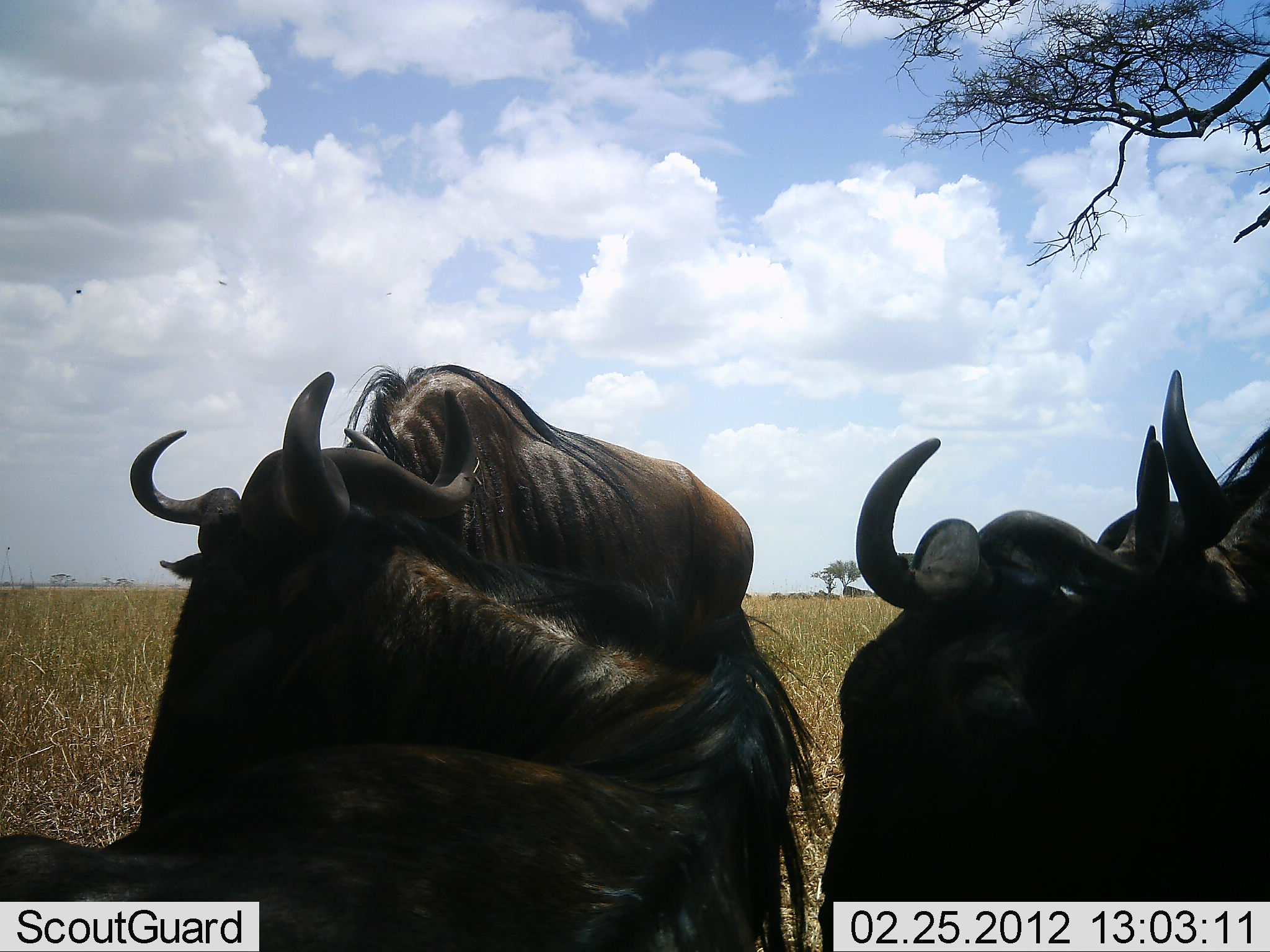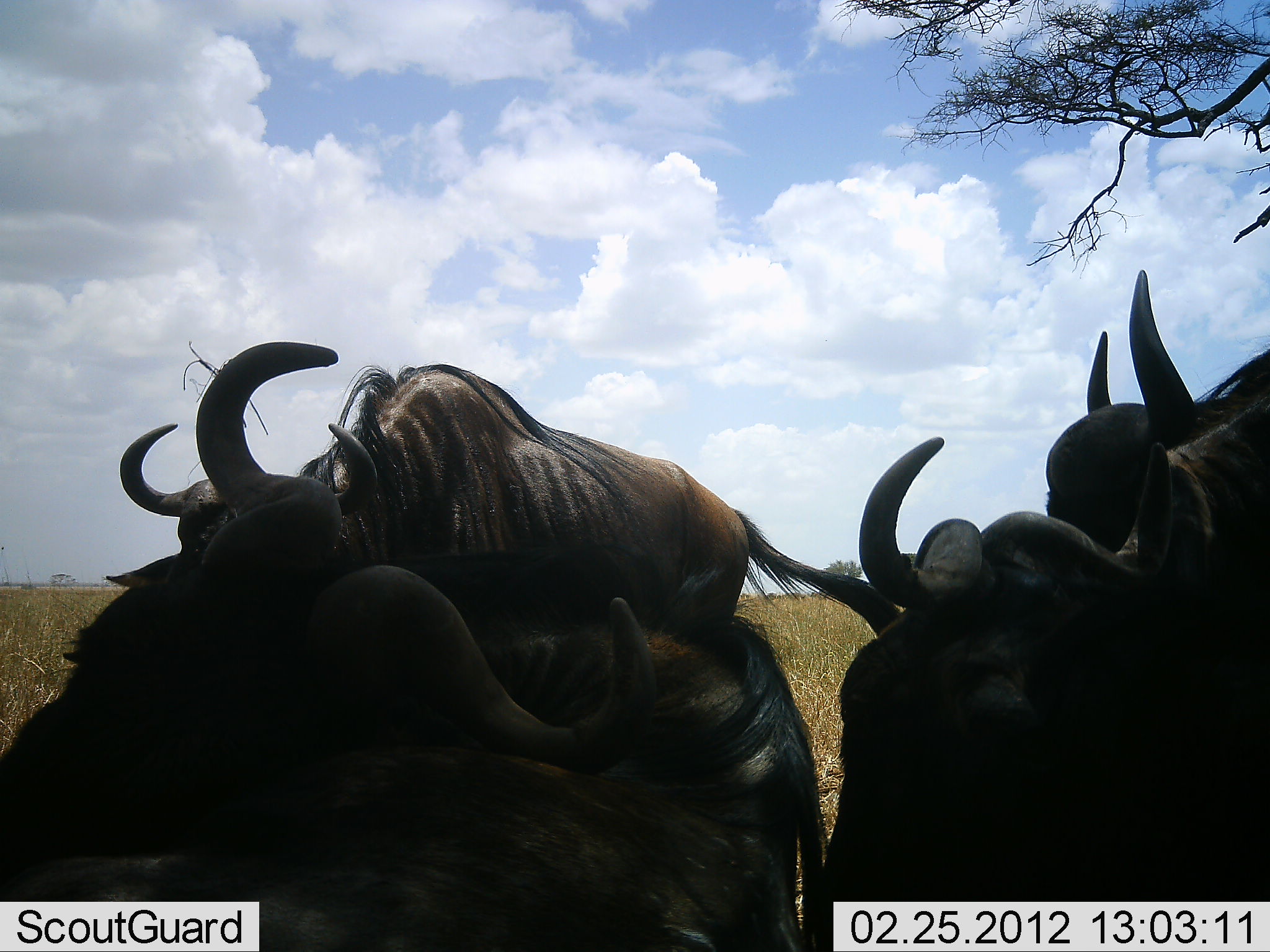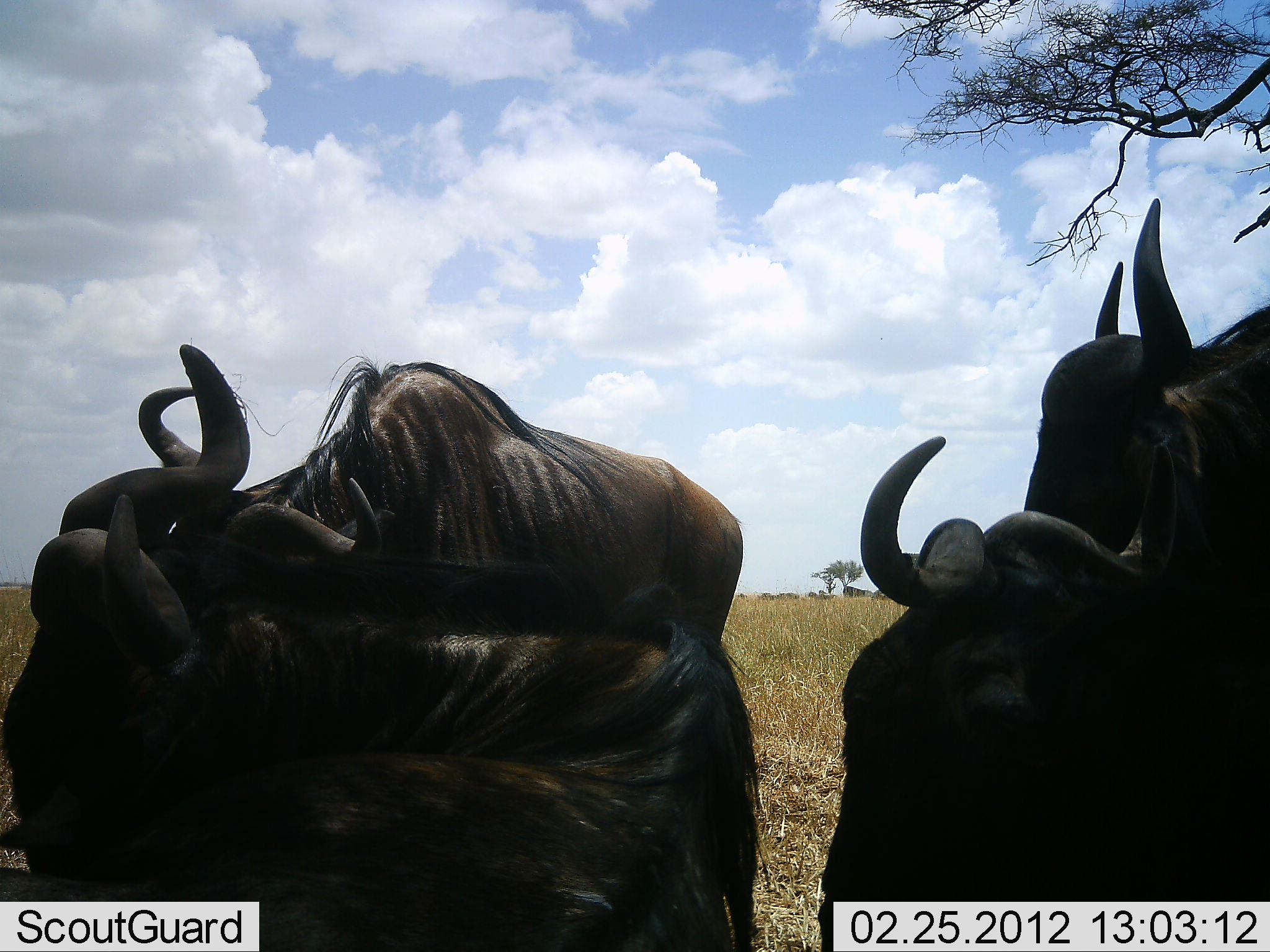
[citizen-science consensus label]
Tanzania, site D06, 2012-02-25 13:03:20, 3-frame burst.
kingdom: Animalia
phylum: Chordata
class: Mammalia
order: Artiodactyla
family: Bovidae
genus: Connochaetes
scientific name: Connochaetes taurinus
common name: blue wildebeest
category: wildebeest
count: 4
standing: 65%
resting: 65%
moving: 9%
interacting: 18%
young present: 0%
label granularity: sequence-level